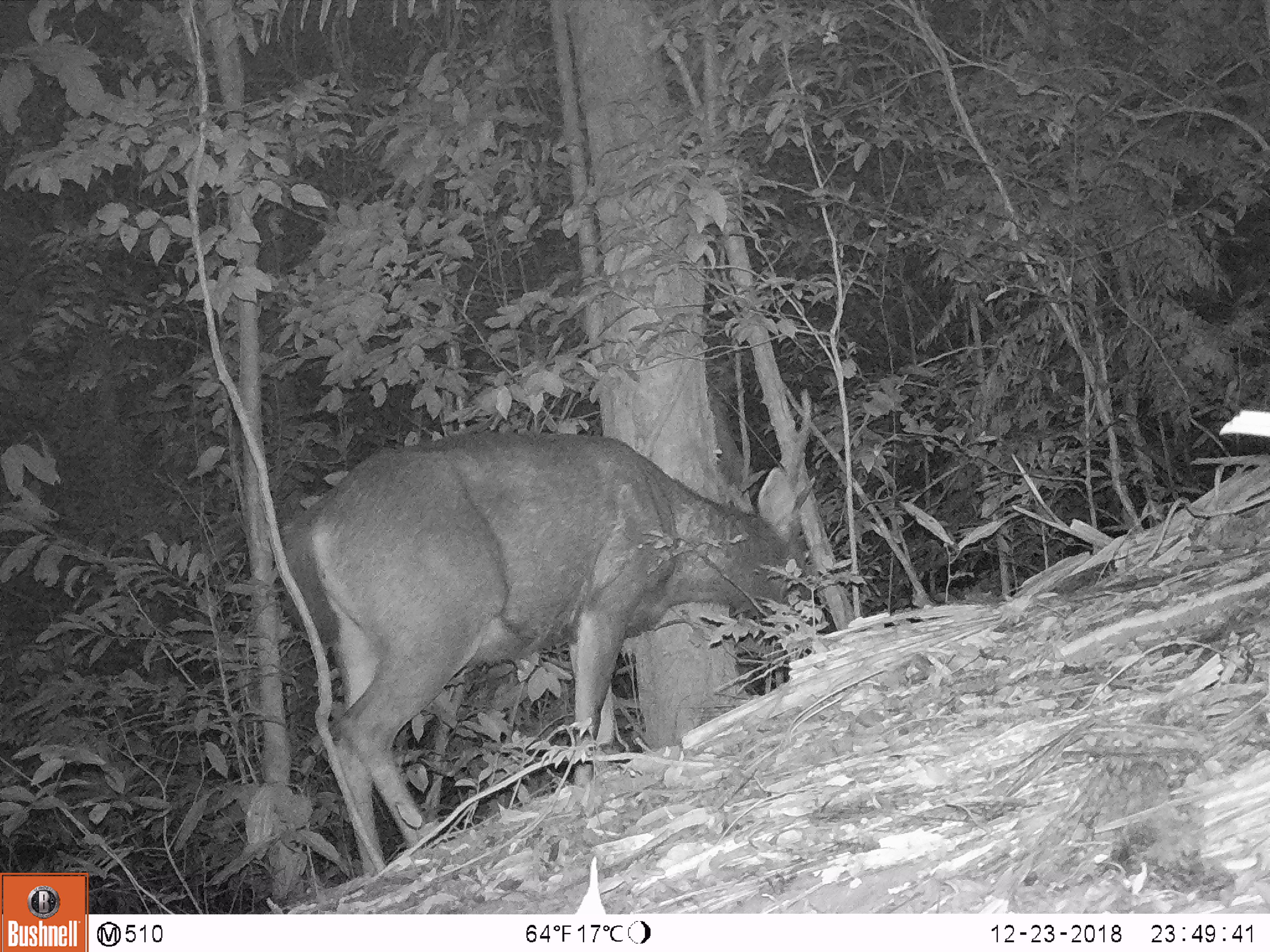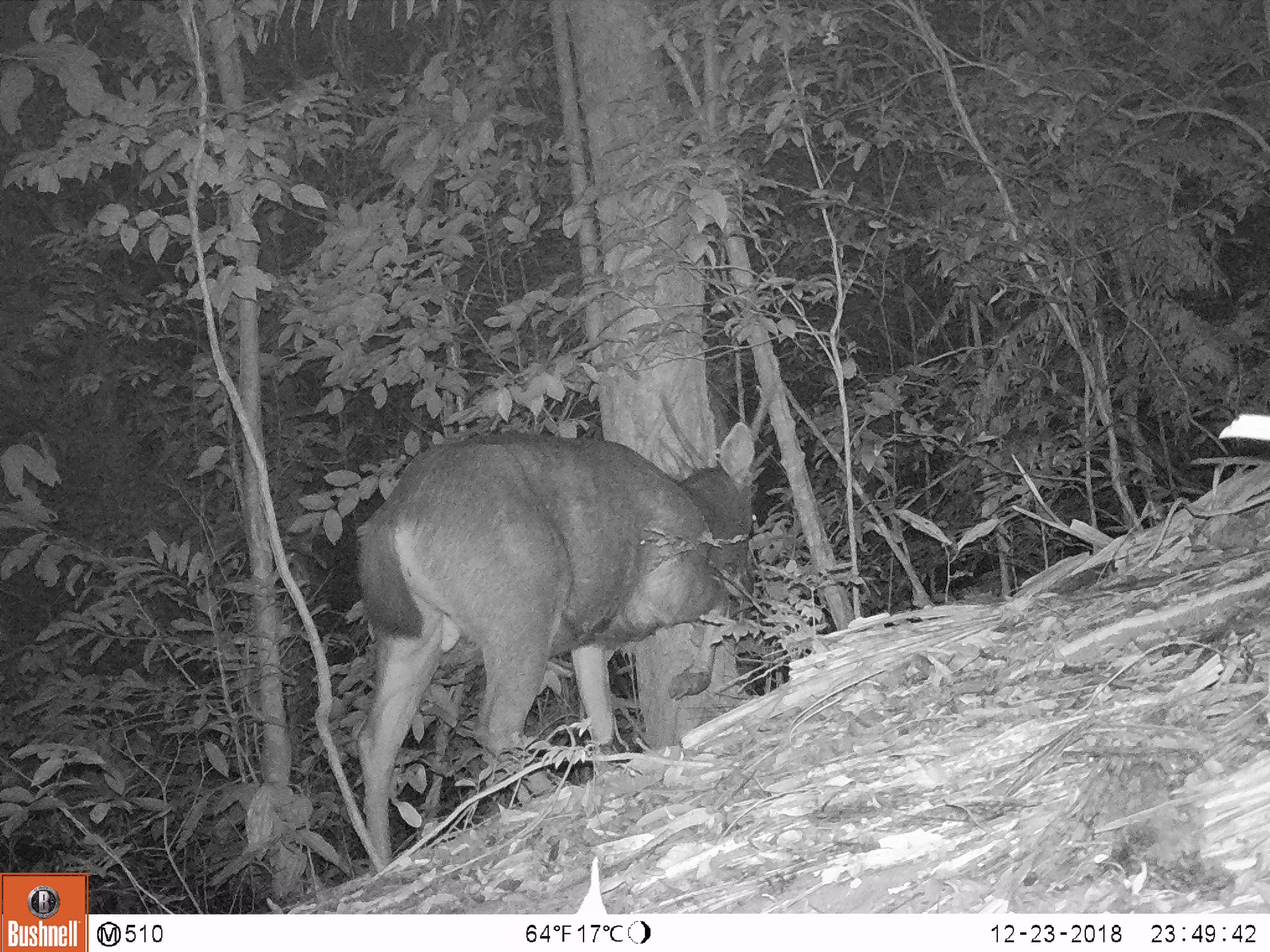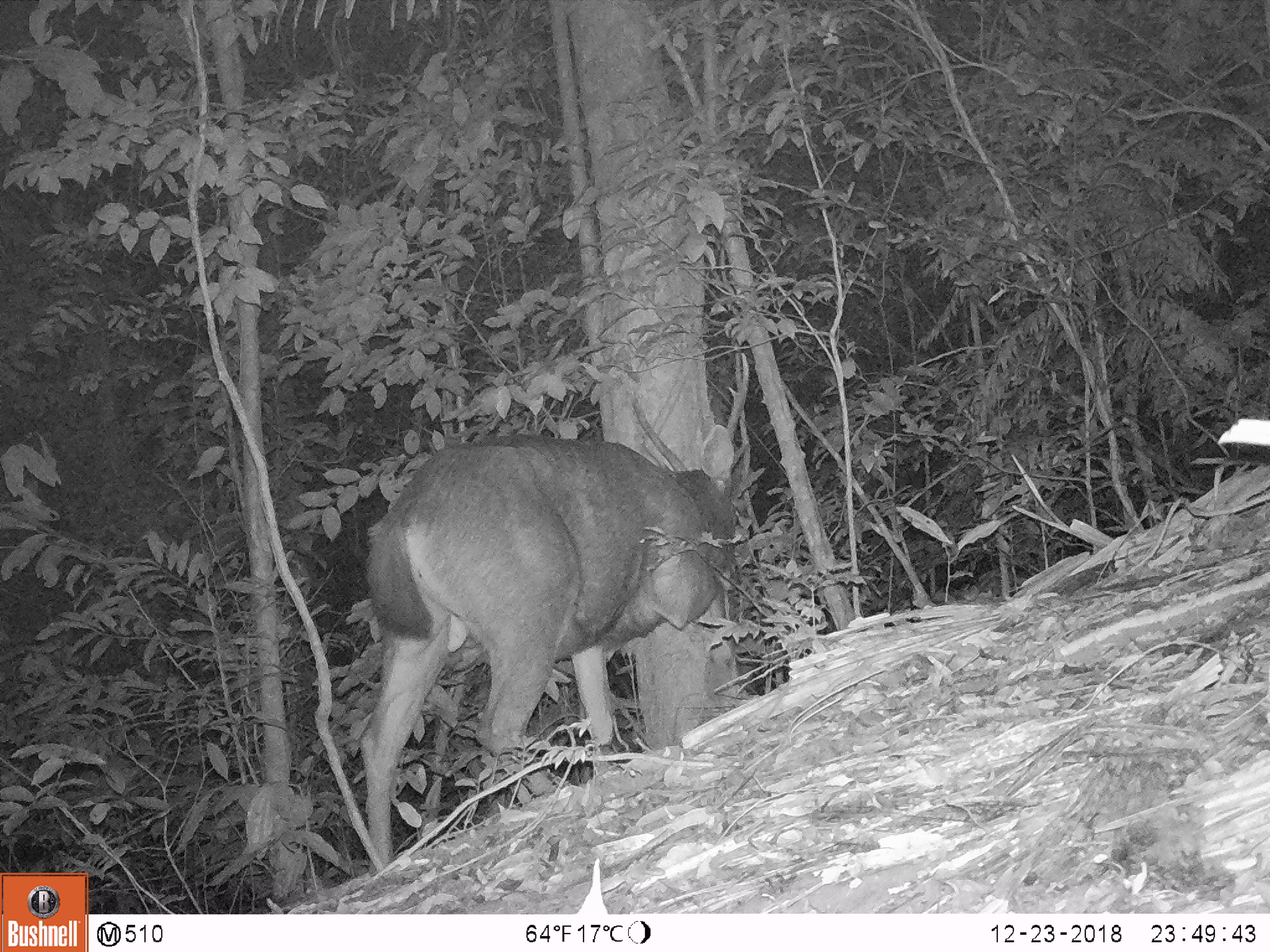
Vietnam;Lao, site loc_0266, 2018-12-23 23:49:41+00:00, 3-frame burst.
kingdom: Animalia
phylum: Chordata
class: Mammalia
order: Artiodactyla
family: Cervidae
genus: Rusa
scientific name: Rusa unicolor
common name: sambar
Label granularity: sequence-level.